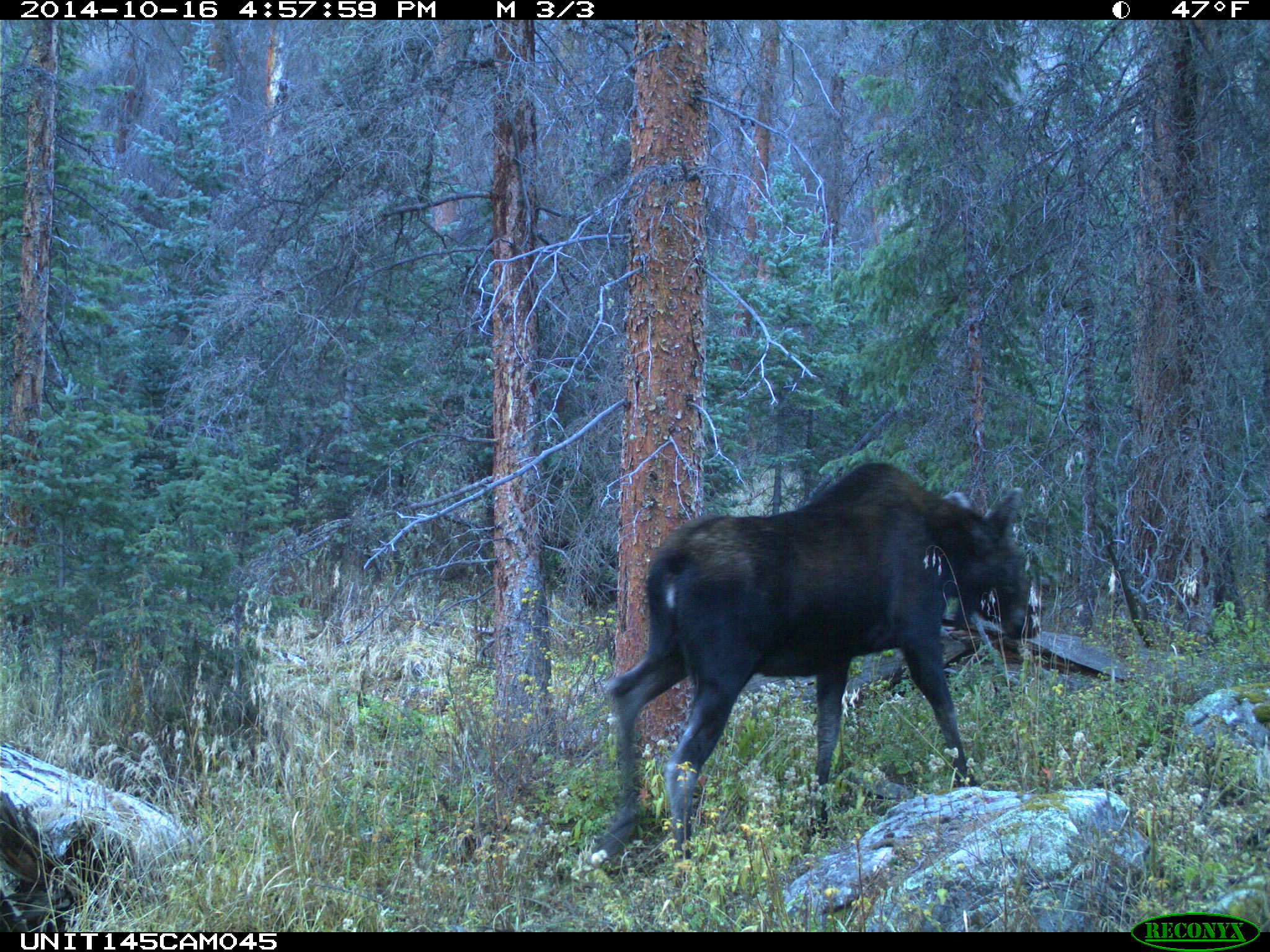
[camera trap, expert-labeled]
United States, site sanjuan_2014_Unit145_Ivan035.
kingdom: Animalia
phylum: Chordata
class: Mammalia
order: Artiodactyla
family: Cervidae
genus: Alces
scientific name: Alces alces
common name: moose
Alces alces (moose).